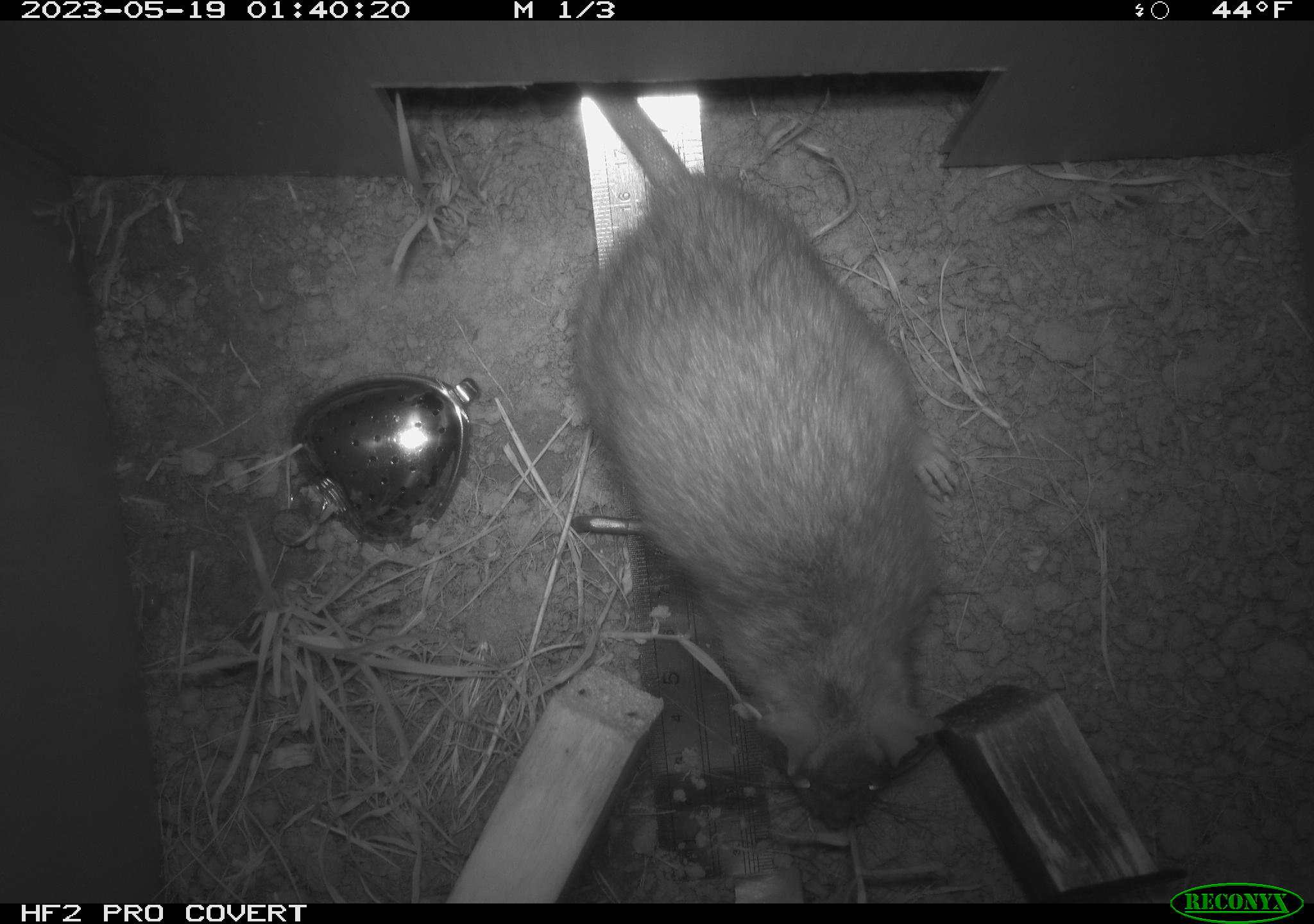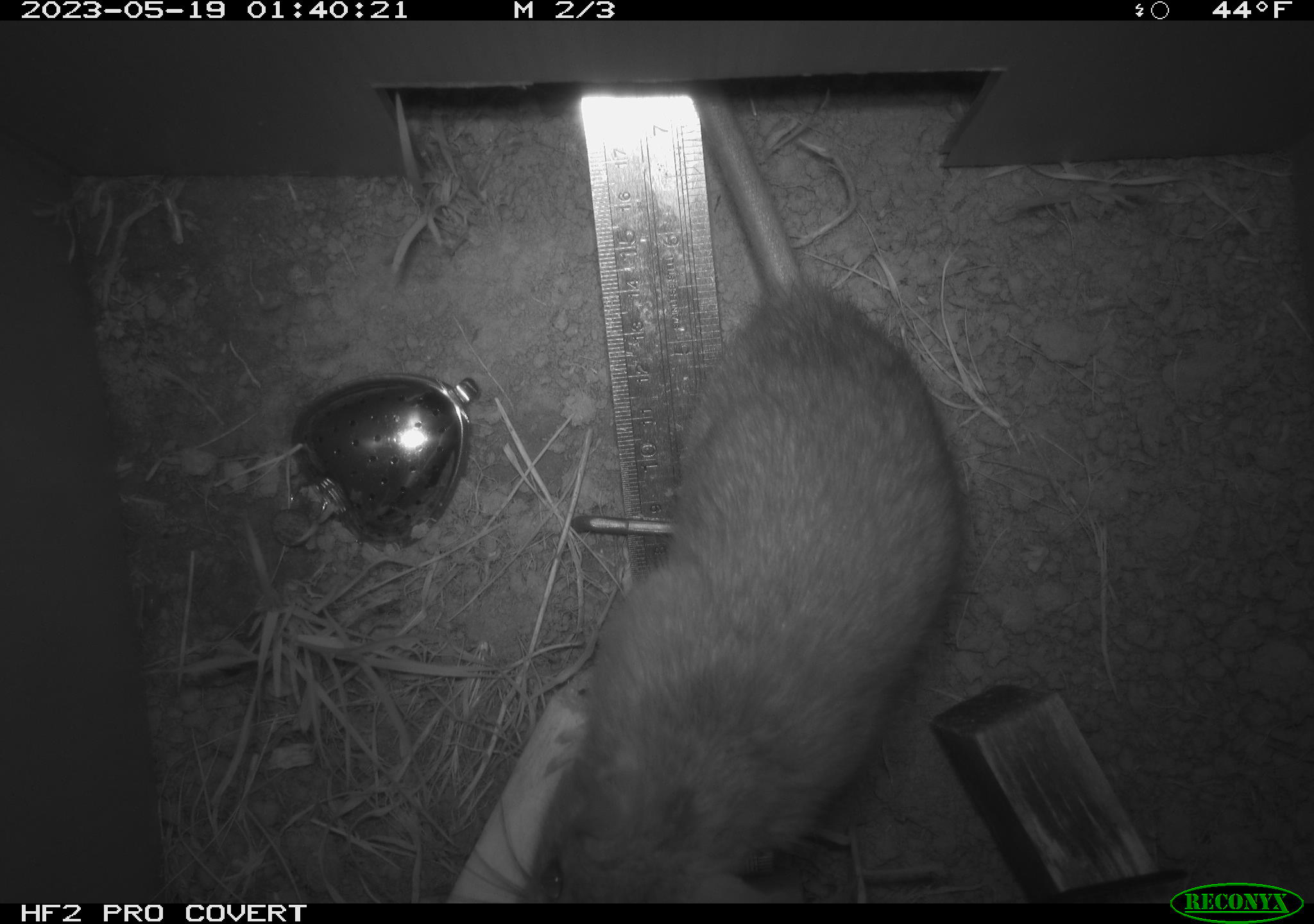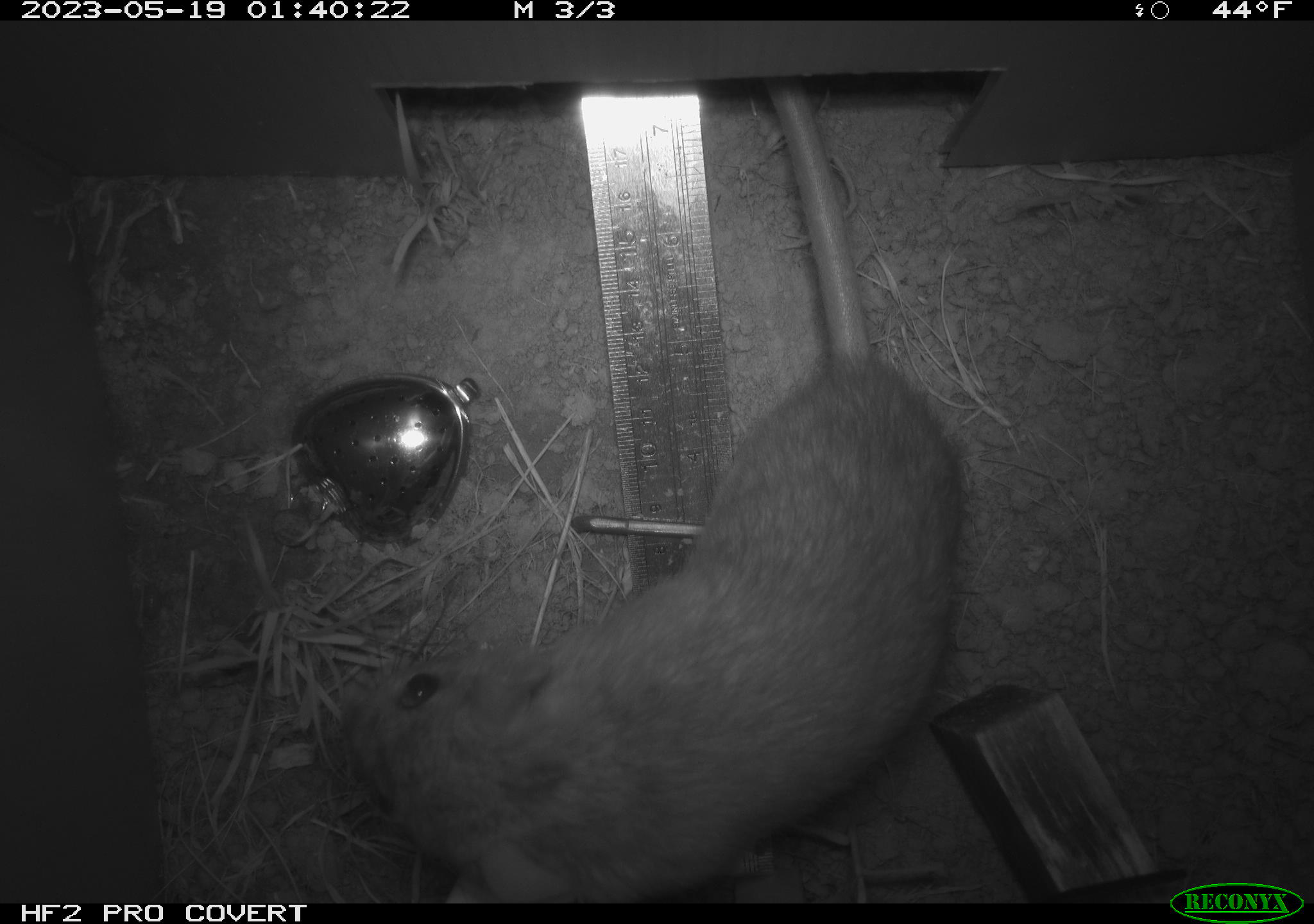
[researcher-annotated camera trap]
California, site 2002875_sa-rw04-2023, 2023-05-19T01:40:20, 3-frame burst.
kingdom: Animalia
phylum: Chordata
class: Mammalia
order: Rodentia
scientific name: Rodentia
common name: mouse species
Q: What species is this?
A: Mouse species (Rodentia).